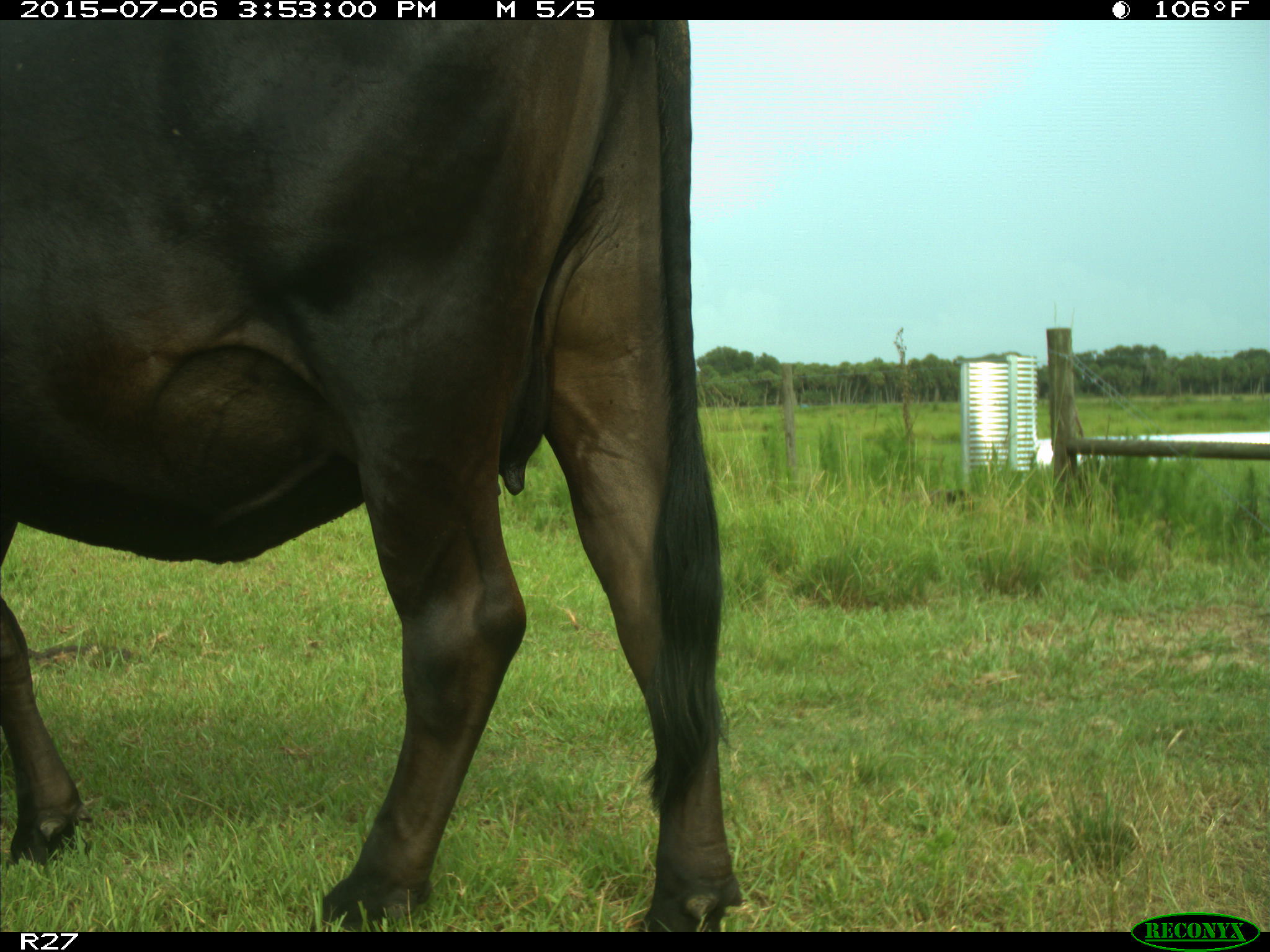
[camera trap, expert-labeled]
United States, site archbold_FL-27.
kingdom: Animalia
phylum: Chordata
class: Mammalia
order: Artiodactyla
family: Bovidae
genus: Bos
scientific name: Bos taurus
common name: domestic cow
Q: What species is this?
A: Bos taurus (domestic cow).